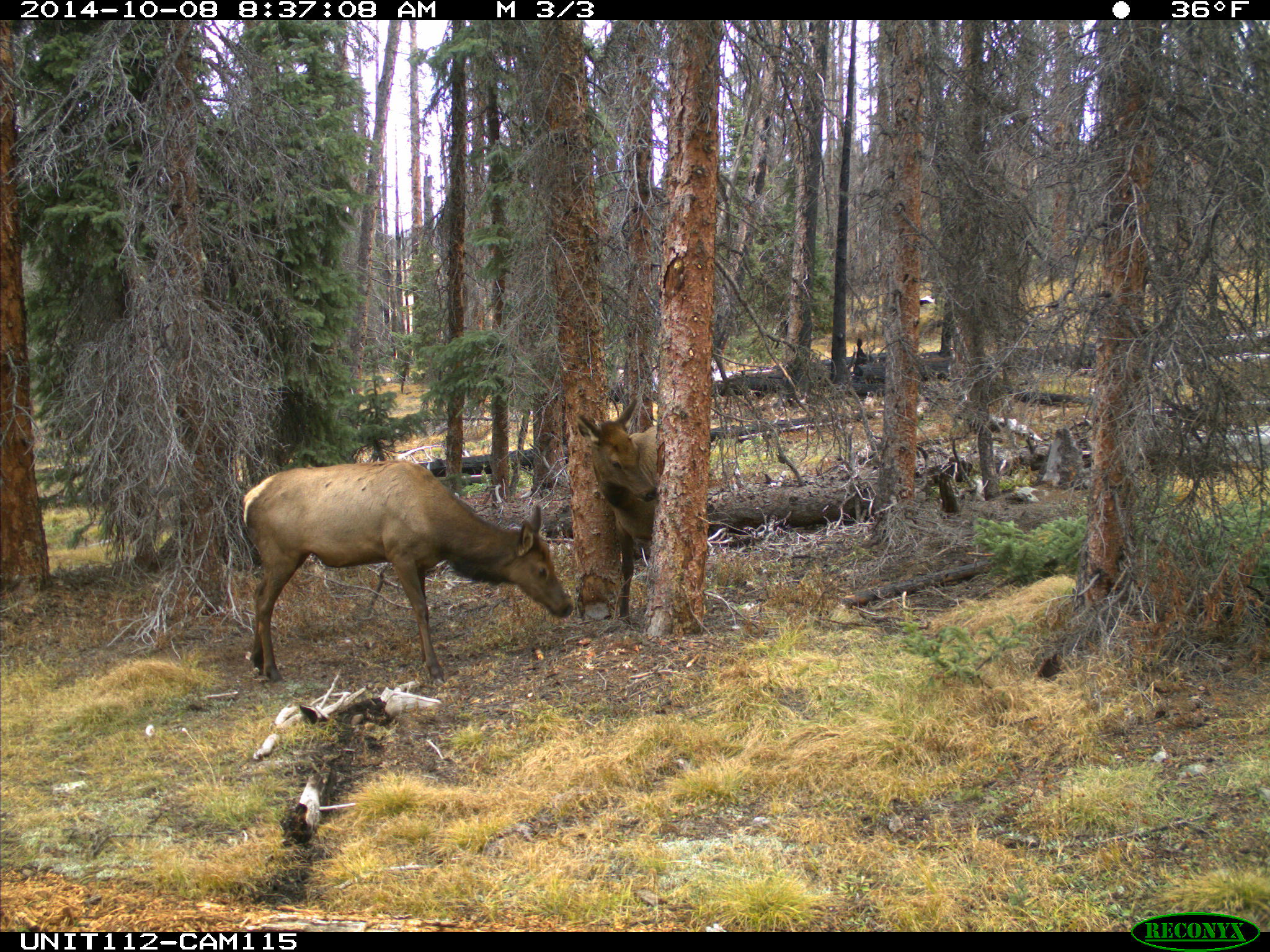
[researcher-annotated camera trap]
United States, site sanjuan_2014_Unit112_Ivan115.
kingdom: Animalia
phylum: Chordata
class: Mammalia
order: Artiodactyla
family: Cervidae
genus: Cervus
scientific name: Cervus elaphus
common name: red deer